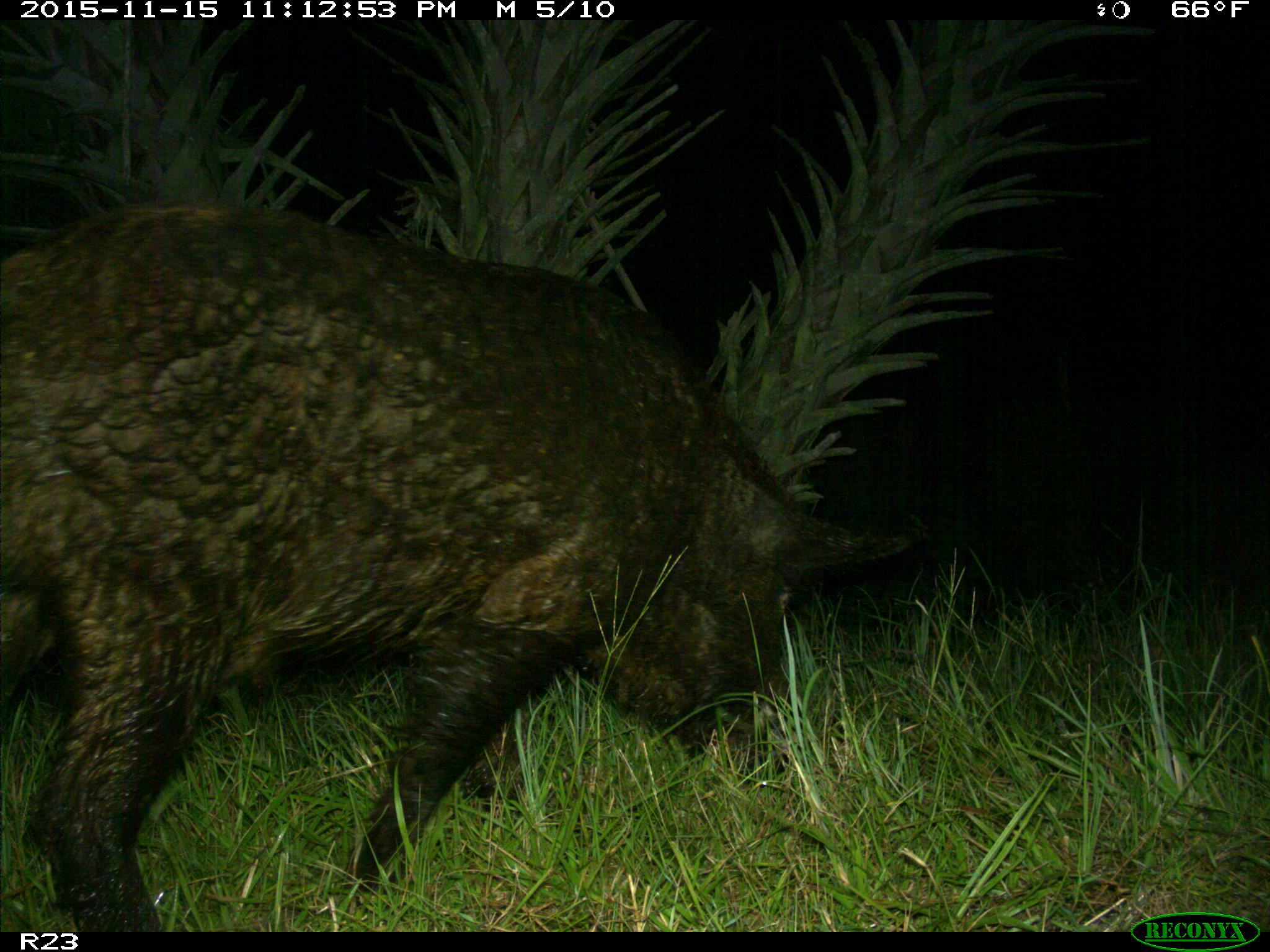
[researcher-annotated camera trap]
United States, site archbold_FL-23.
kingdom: Animalia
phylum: Chordata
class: Mammalia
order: Artiodactyla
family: Suidae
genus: Sus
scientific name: Sus scrofa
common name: wild boar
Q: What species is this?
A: Sus scrofa (wild boar).